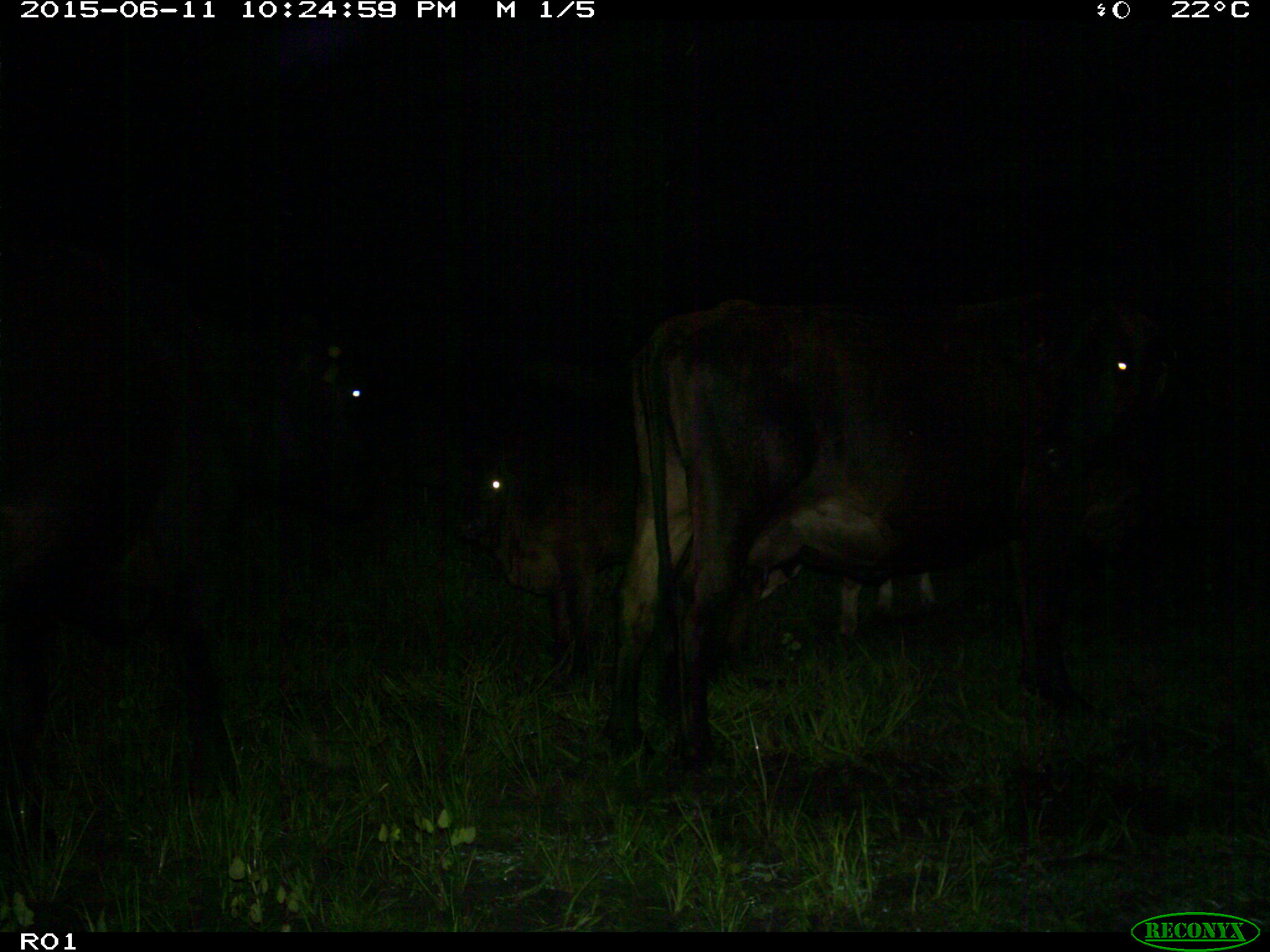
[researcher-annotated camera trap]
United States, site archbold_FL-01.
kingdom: Animalia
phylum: Chordata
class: Mammalia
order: Artiodactyla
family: Bovidae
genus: Bos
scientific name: Bos taurus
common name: domestic cow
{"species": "Bos taurus (domestic cow)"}